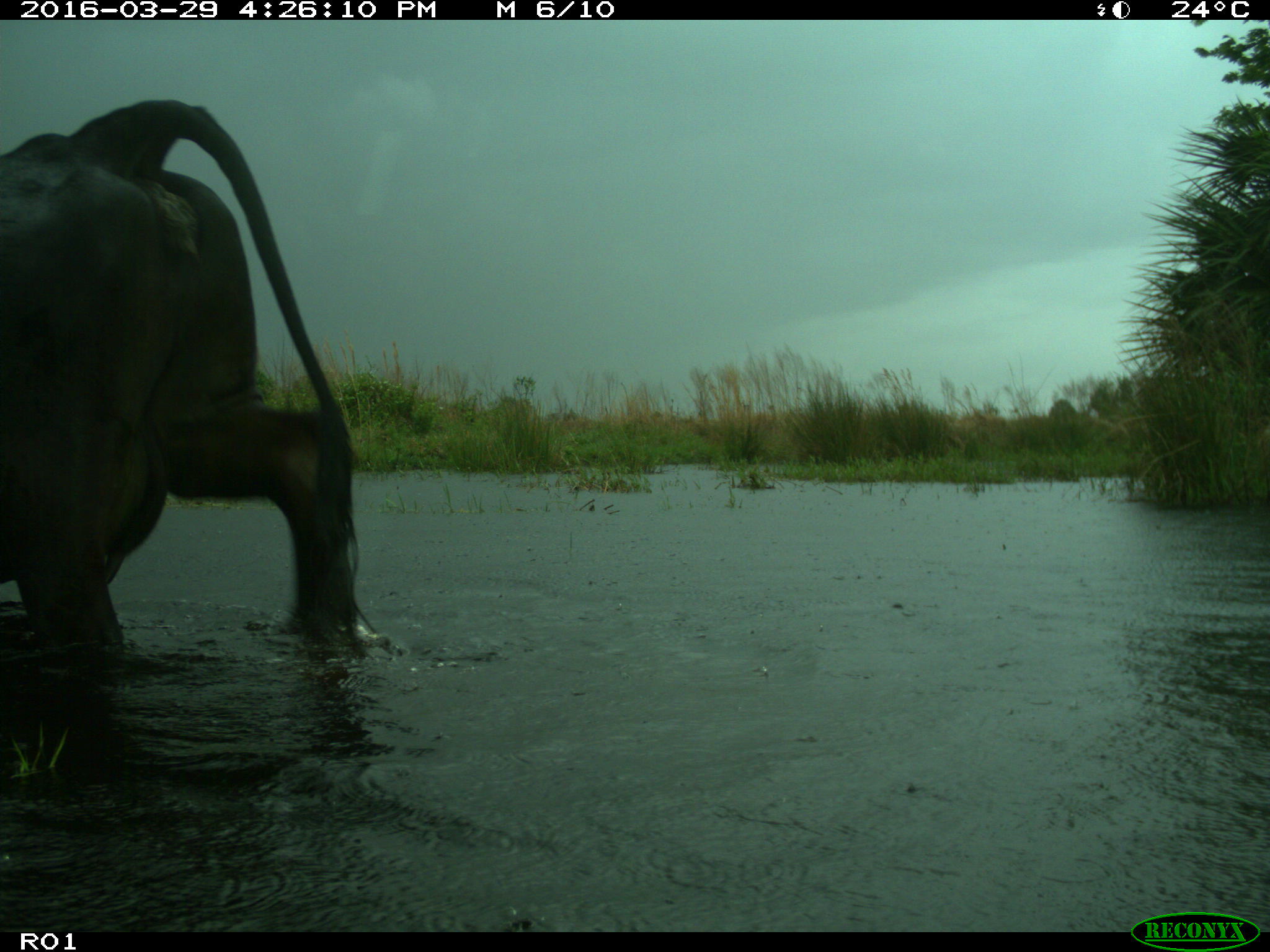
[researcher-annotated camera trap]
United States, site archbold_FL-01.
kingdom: Animalia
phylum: Chordata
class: Mammalia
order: Artiodactyla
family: Bovidae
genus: Bos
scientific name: Bos taurus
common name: domestic cow